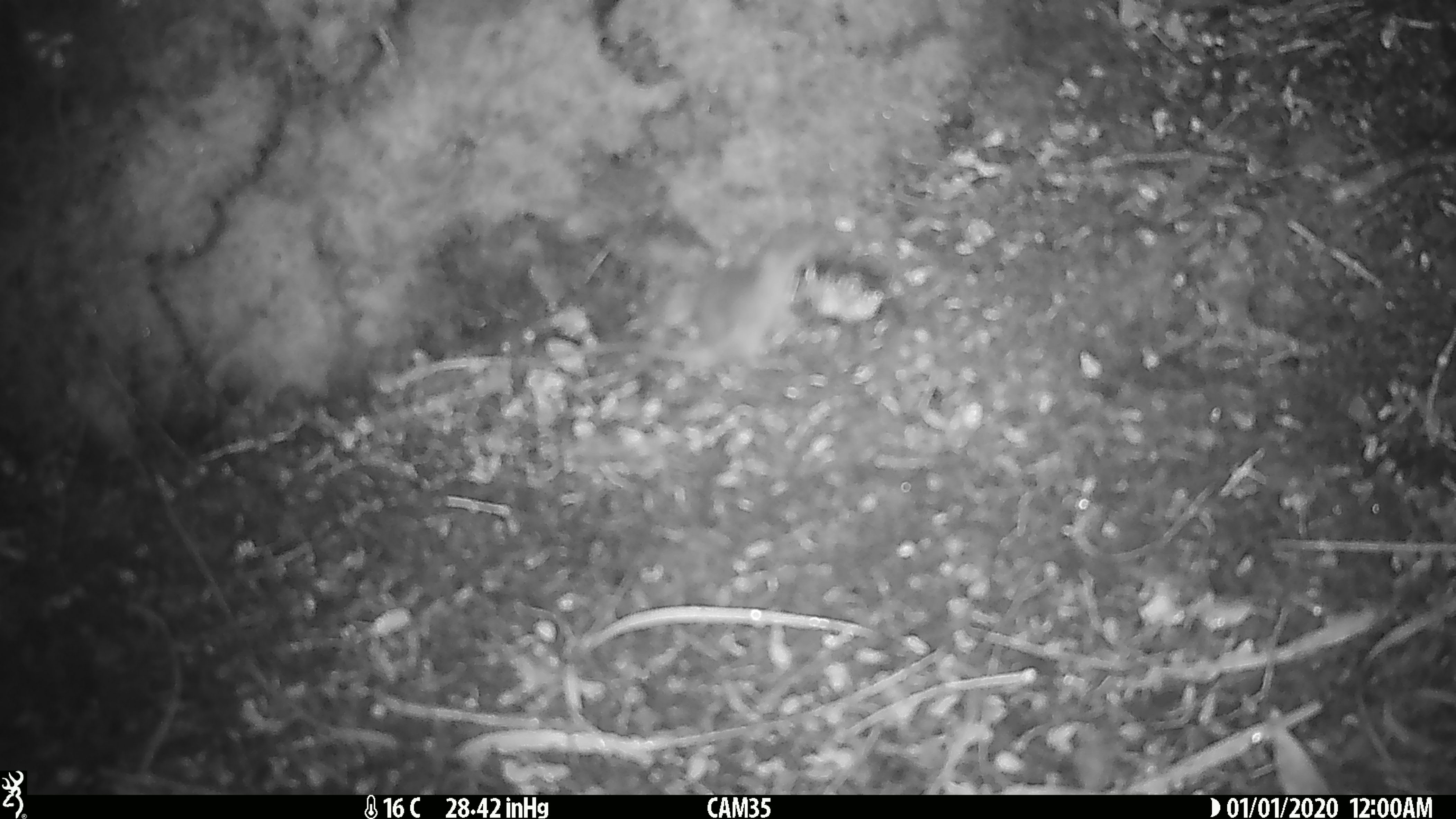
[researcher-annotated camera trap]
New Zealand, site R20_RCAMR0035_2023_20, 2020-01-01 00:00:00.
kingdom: Animalia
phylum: Chordata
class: Mammalia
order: Rodentia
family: Muridae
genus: Mus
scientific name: Mus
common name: mouse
Mouse (Mus).